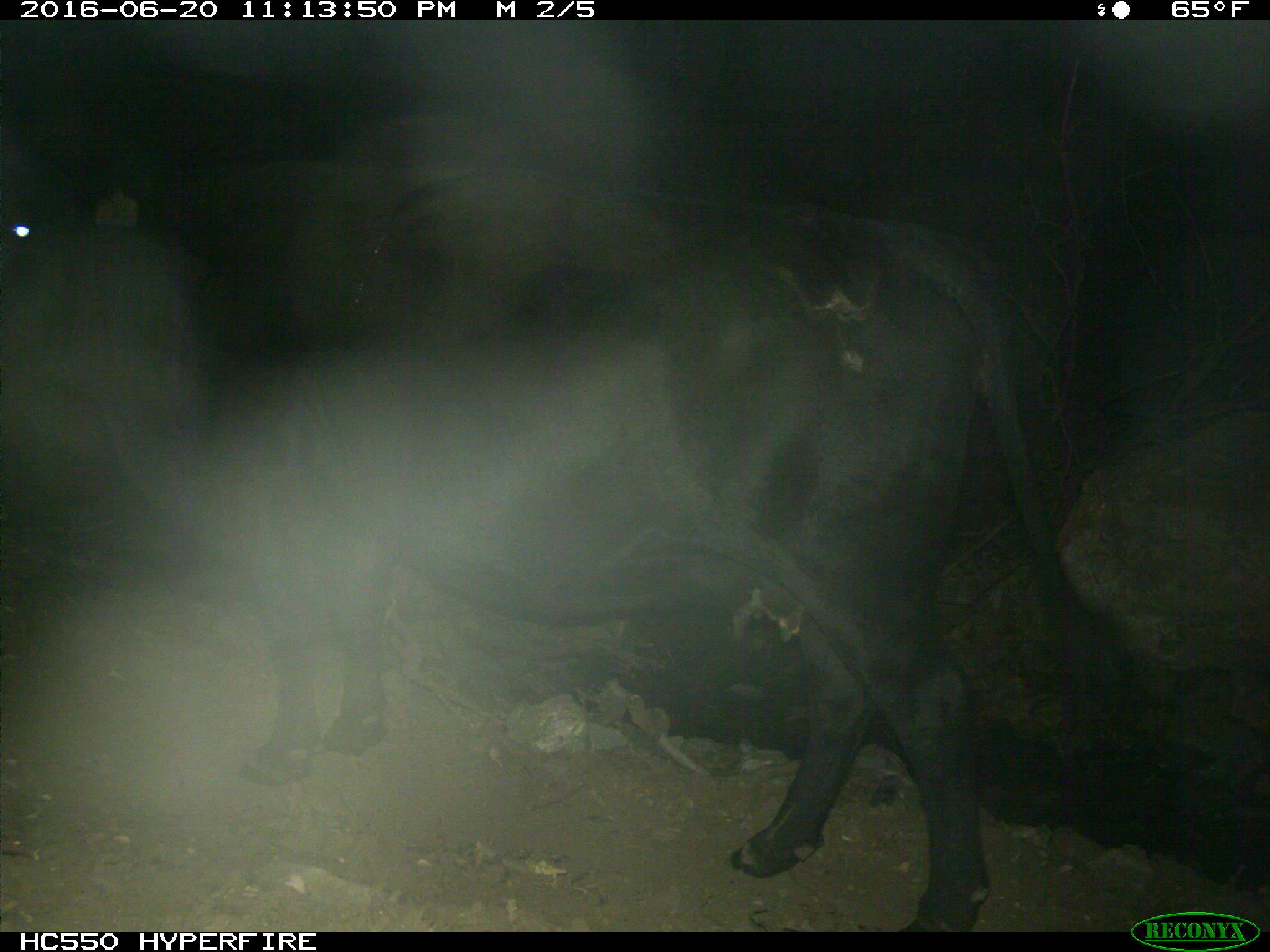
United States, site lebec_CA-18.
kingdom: Animalia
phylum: Chordata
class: Mammalia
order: Artiodactyla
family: Bovidae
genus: Bos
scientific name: Bos taurus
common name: domestic cow